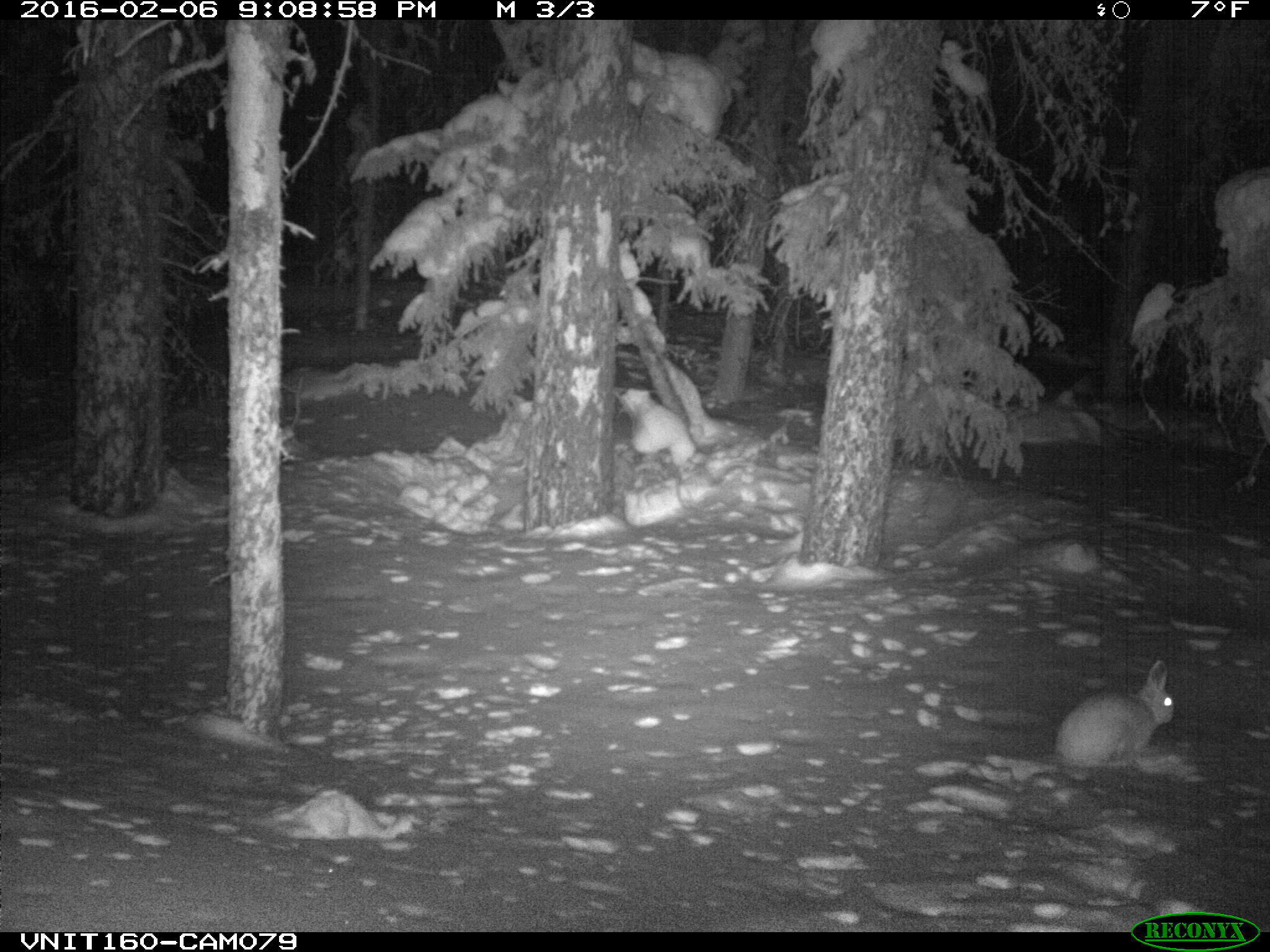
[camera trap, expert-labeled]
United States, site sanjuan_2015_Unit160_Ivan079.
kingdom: Animalia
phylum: Chordata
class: Mammalia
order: Lagomorpha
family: Leporidae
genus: Lepus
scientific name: Lepus americanus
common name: snowshoe hare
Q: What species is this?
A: Lepus americanus (snowshoe hare).